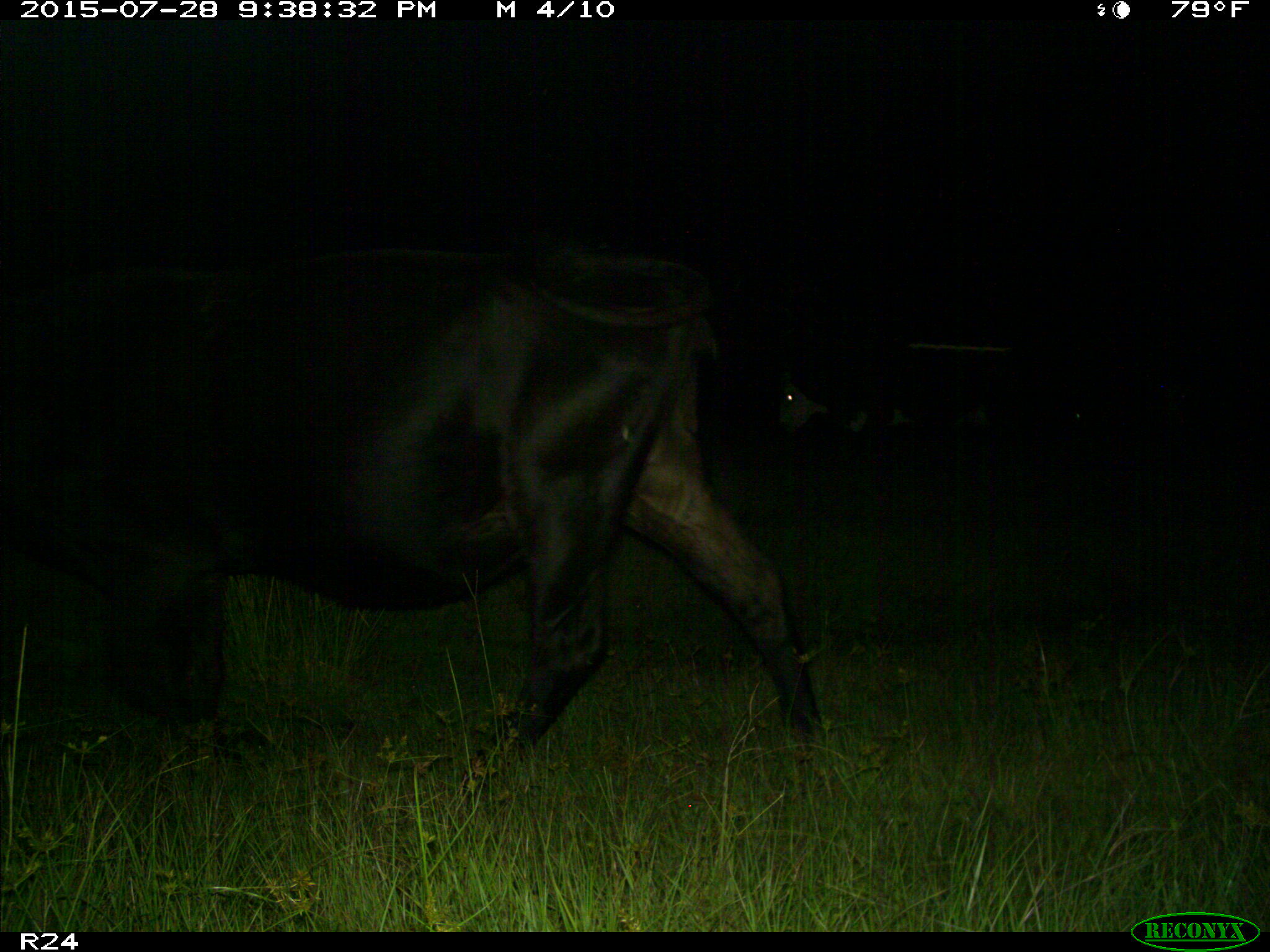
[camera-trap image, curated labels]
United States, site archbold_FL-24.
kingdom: Animalia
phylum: Chordata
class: Mammalia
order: Artiodactyla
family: Bovidae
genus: Bos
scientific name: Bos taurus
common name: domestic cow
Bos taurus (domestic cow).